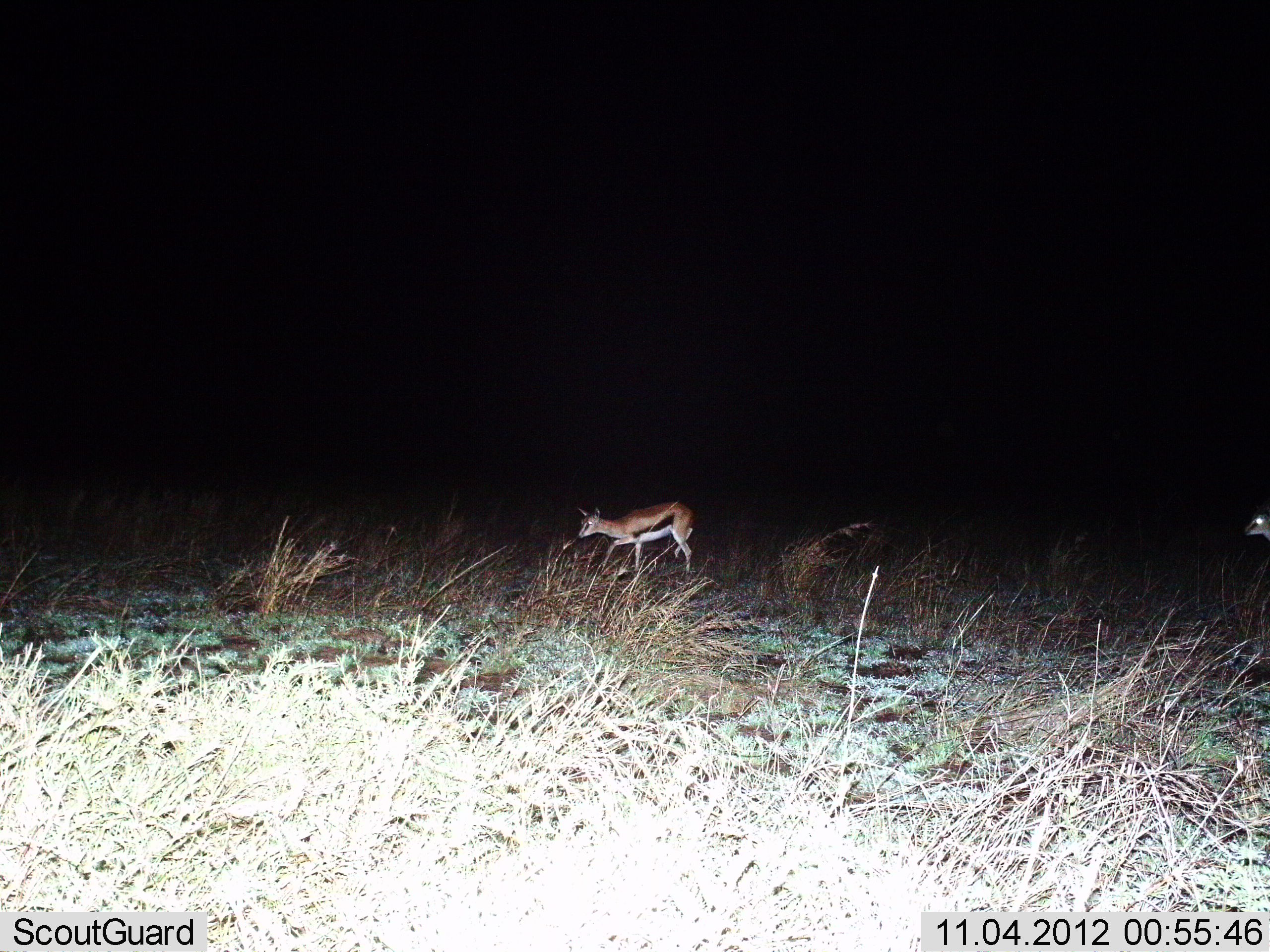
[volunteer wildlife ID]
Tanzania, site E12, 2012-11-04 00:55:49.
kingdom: Animalia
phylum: Chordata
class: Mammalia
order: Artiodactyla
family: Bovidae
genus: Eudorcas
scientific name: Eudorcas thomsonii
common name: thomson's gazelle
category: gazellethomsons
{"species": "gazellethomsons (thomson's gazelle) (Eudorcas thomsonii)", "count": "2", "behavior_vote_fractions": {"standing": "10%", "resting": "0%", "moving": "90%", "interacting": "0%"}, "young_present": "0%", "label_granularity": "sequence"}